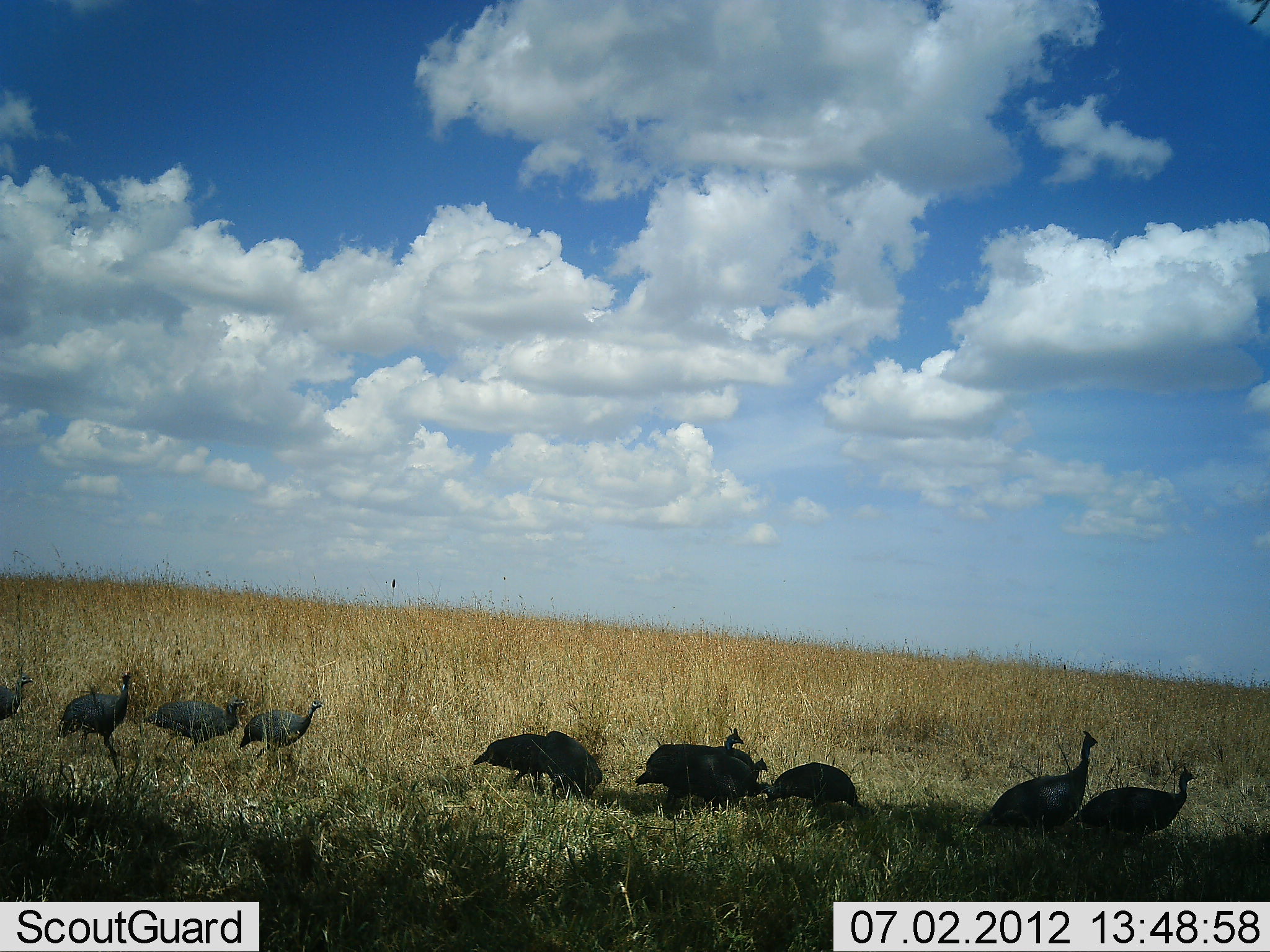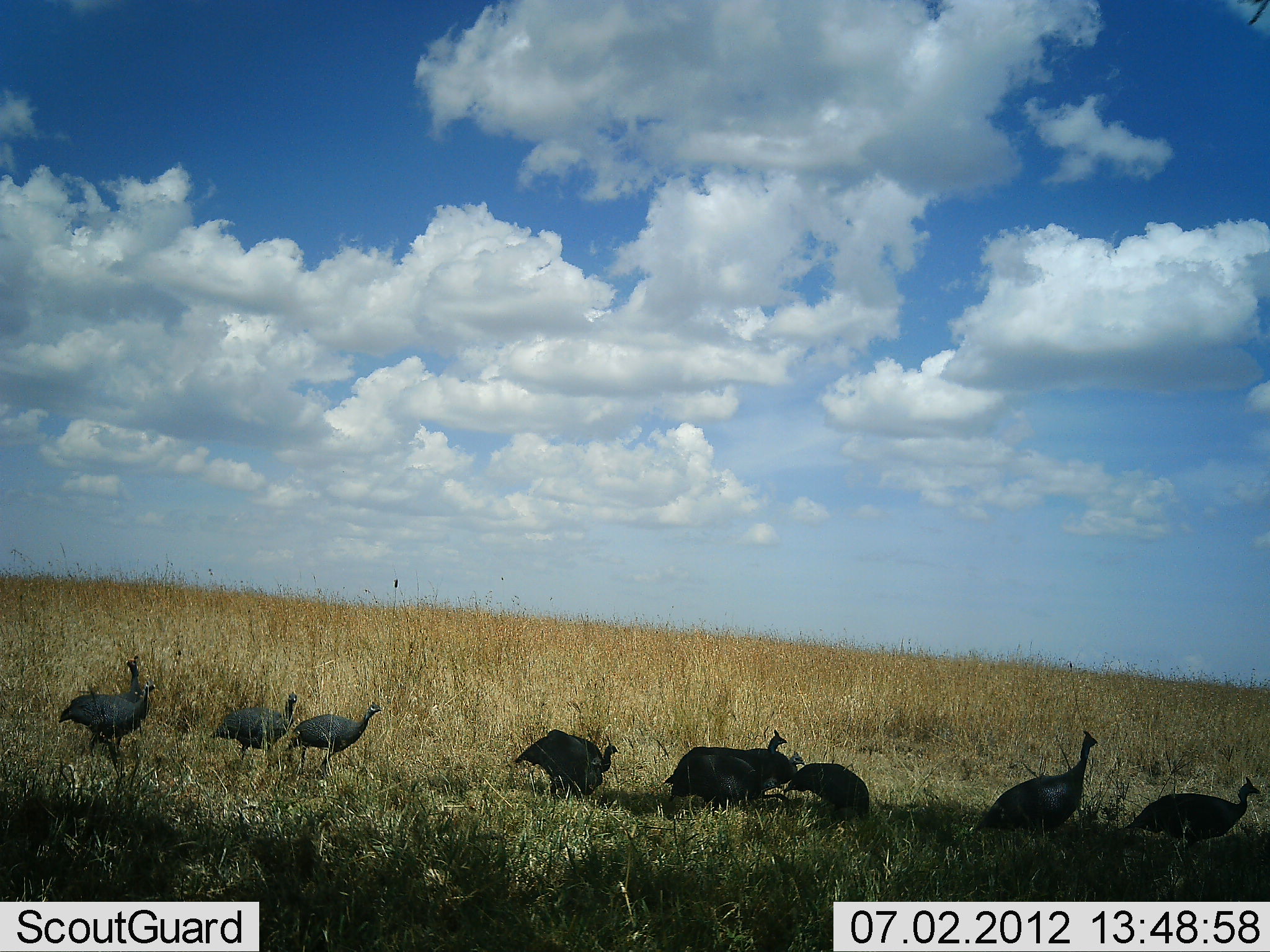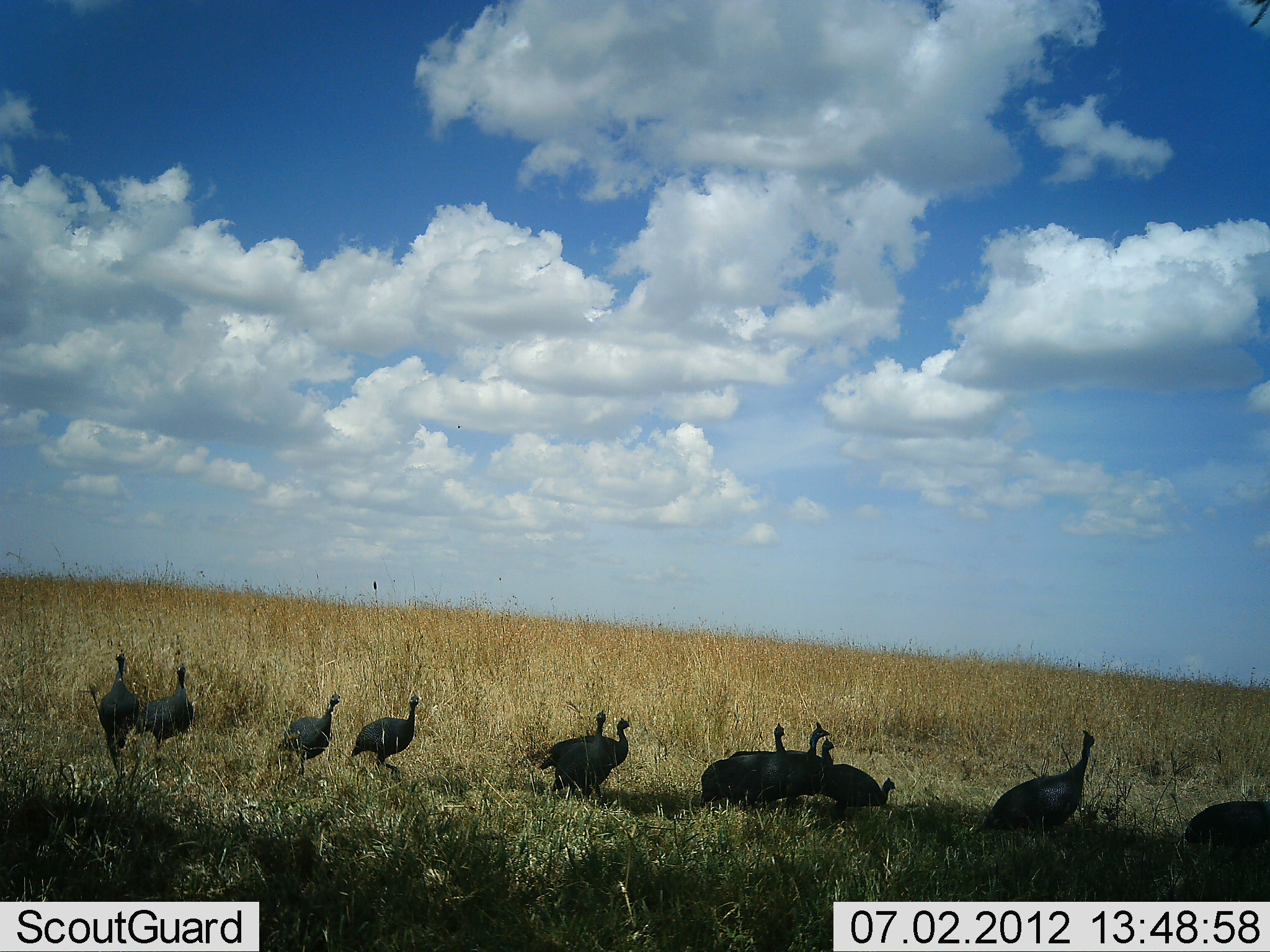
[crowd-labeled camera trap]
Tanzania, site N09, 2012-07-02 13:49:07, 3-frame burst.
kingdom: Animalia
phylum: Chordata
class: Aves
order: Galliformes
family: Numididae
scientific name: Numididae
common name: guinea fowl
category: guineafowl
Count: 11-50.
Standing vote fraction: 40%.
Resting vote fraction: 0%.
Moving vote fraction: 90%.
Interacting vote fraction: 0%.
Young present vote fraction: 0%.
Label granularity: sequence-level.